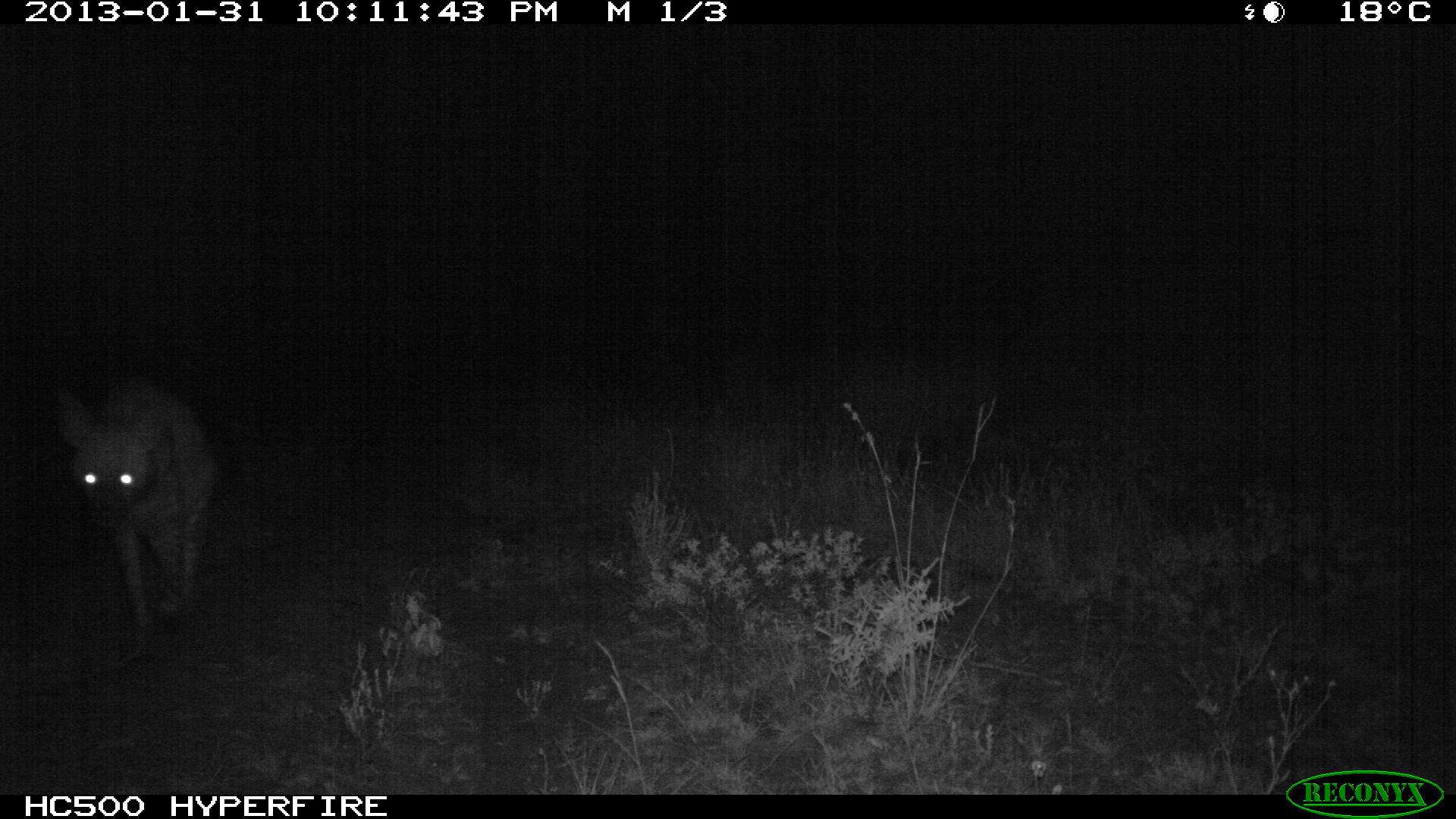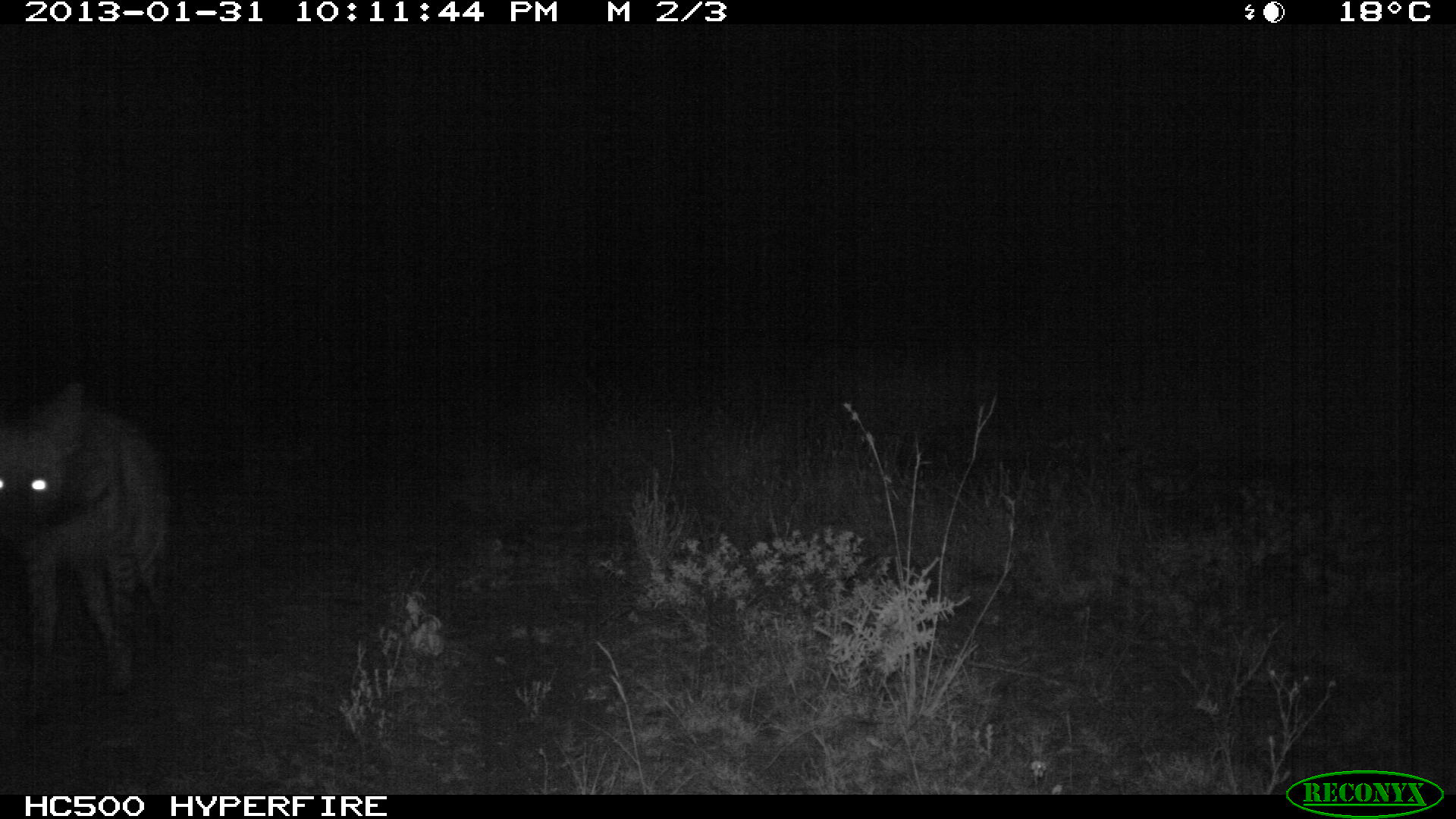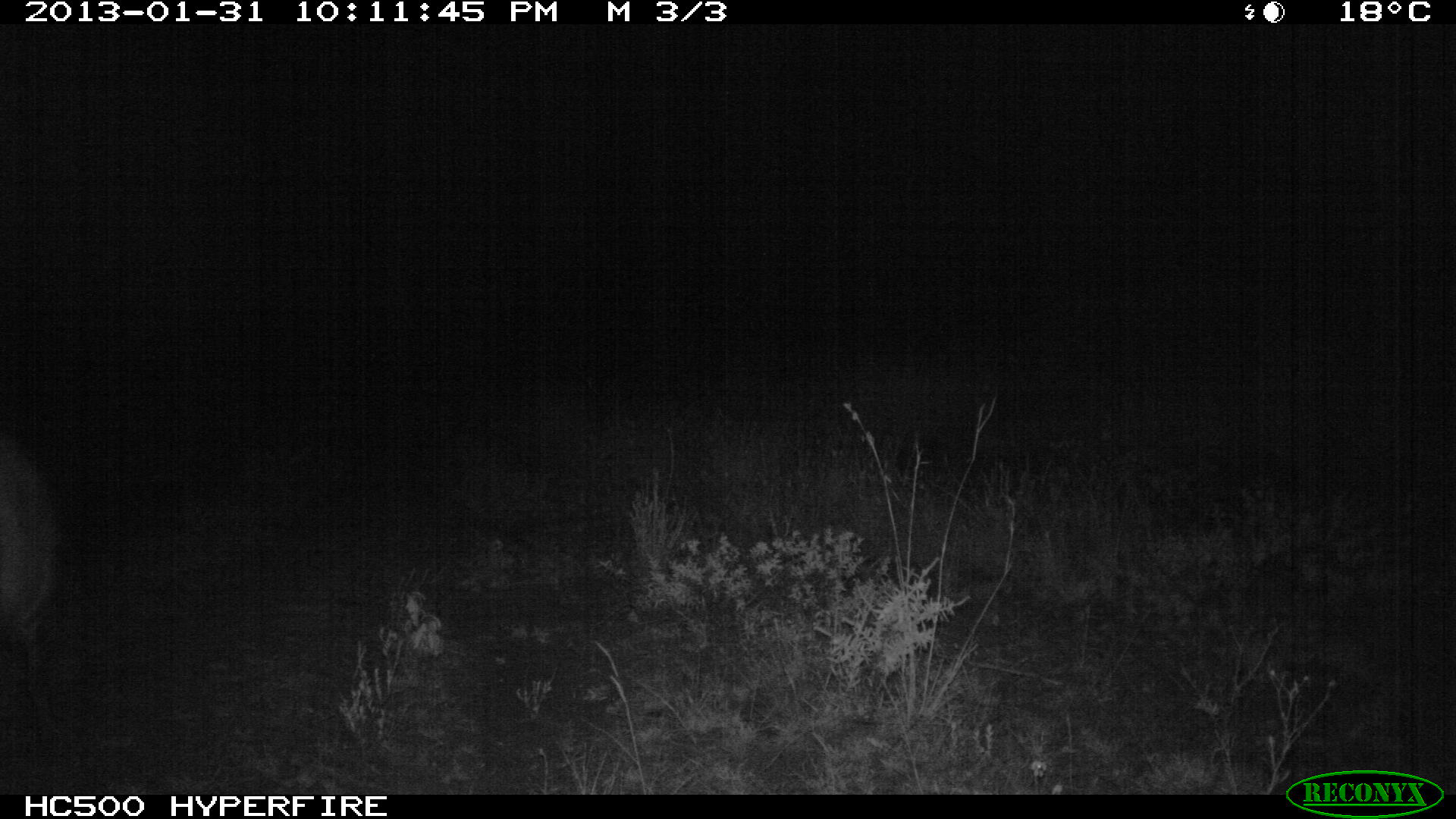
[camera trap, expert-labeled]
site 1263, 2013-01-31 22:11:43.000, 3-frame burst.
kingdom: Animalia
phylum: Chordata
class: Mammalia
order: Carnivora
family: Hyaenidae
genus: Hyaena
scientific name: Hyaena hyaena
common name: striped hyena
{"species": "Hyaena hyaena (striped hyena)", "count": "1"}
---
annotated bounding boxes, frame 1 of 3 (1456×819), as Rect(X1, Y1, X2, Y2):
hyaena hyaena: Rect(54, 370, 219, 651)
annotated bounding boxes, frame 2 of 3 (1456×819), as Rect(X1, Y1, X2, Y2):
hyaena hyaena: Rect(0, 374, 170, 706)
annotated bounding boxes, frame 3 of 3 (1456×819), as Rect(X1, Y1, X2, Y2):
hyaena hyaena: Rect(0, 433, 63, 749)